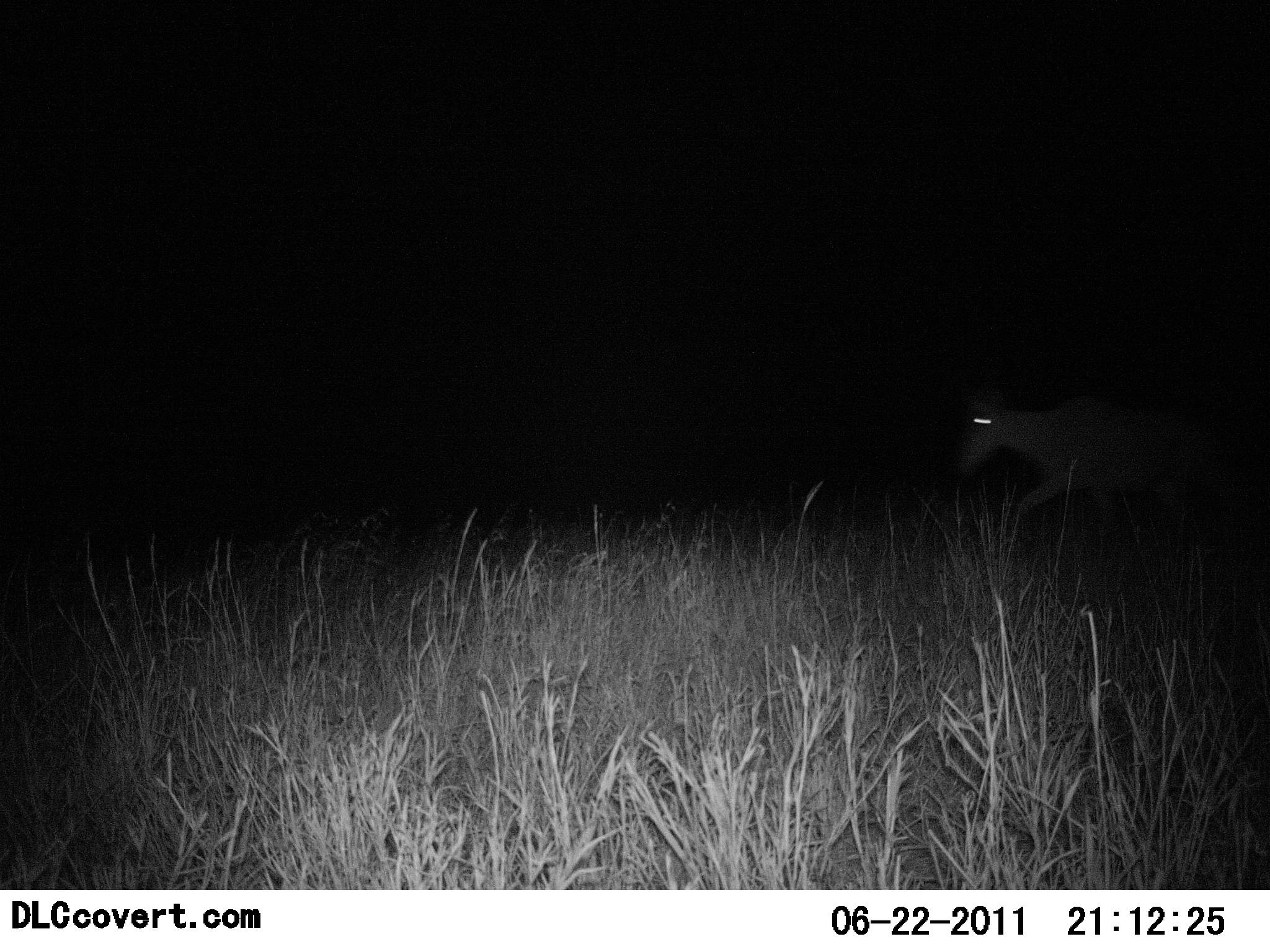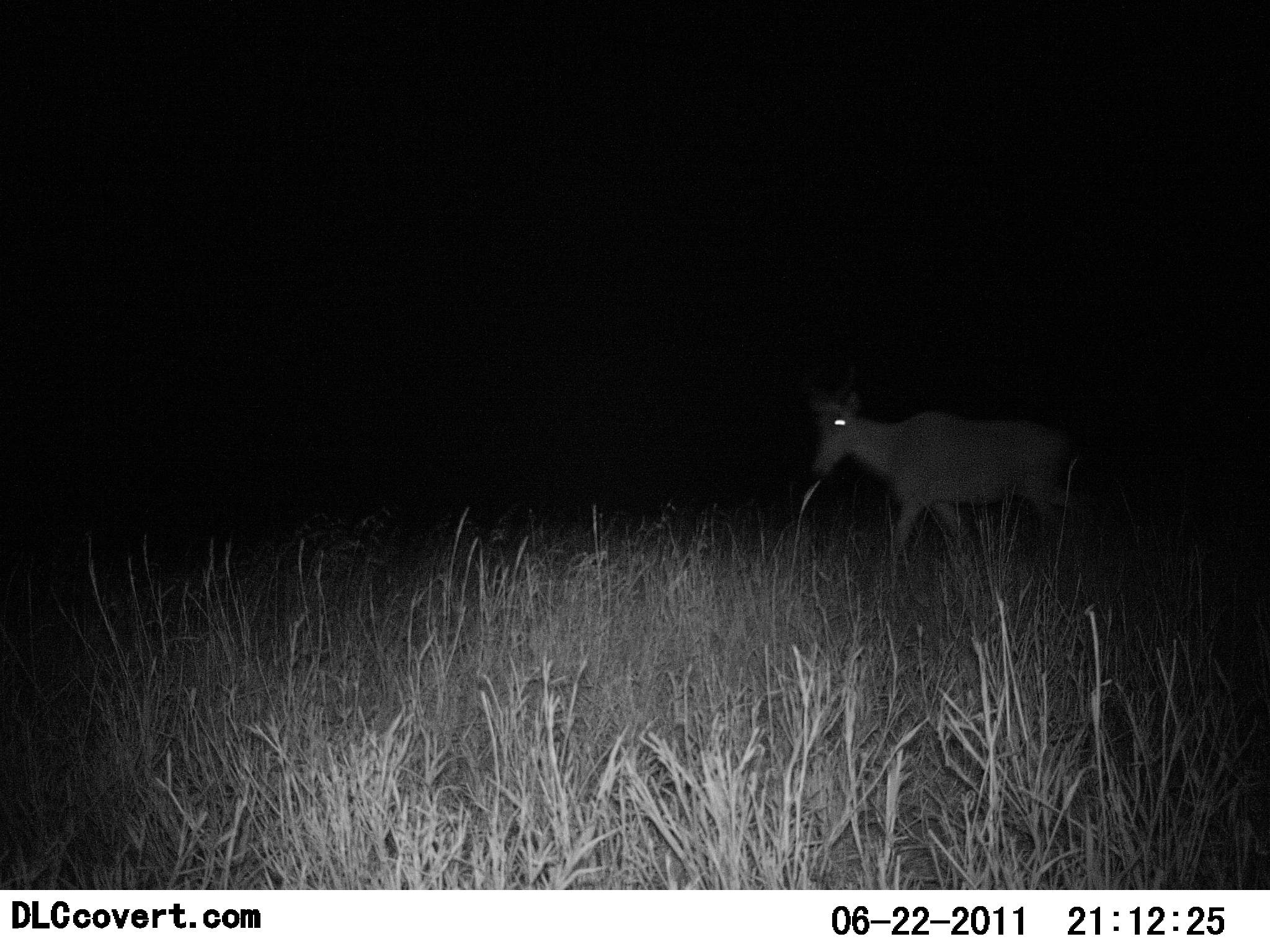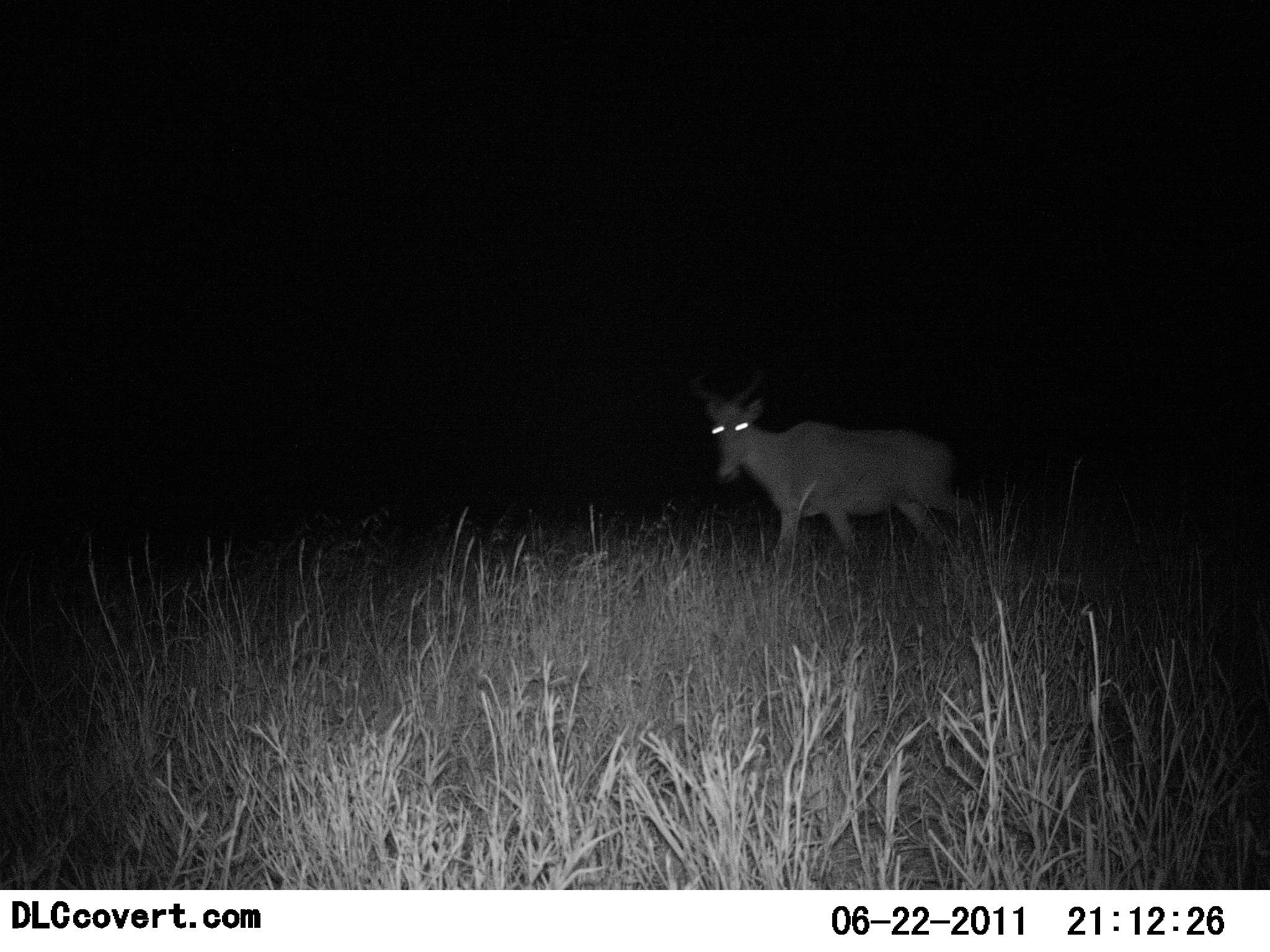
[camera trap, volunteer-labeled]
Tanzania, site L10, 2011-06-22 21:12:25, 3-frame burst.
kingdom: Animalia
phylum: Chordata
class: Mammalia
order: Artiodactyla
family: Bovidae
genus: Alcelaphus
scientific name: Alcelaphus buselaphus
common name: hartebeest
Hartebeest (Alcelaphus buselaphus), count 1. Behavior (volunteer vote fractions): standing 0%, resting 0%, moving 100%, interacting 0%. Young present (vote fraction): 0%. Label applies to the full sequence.